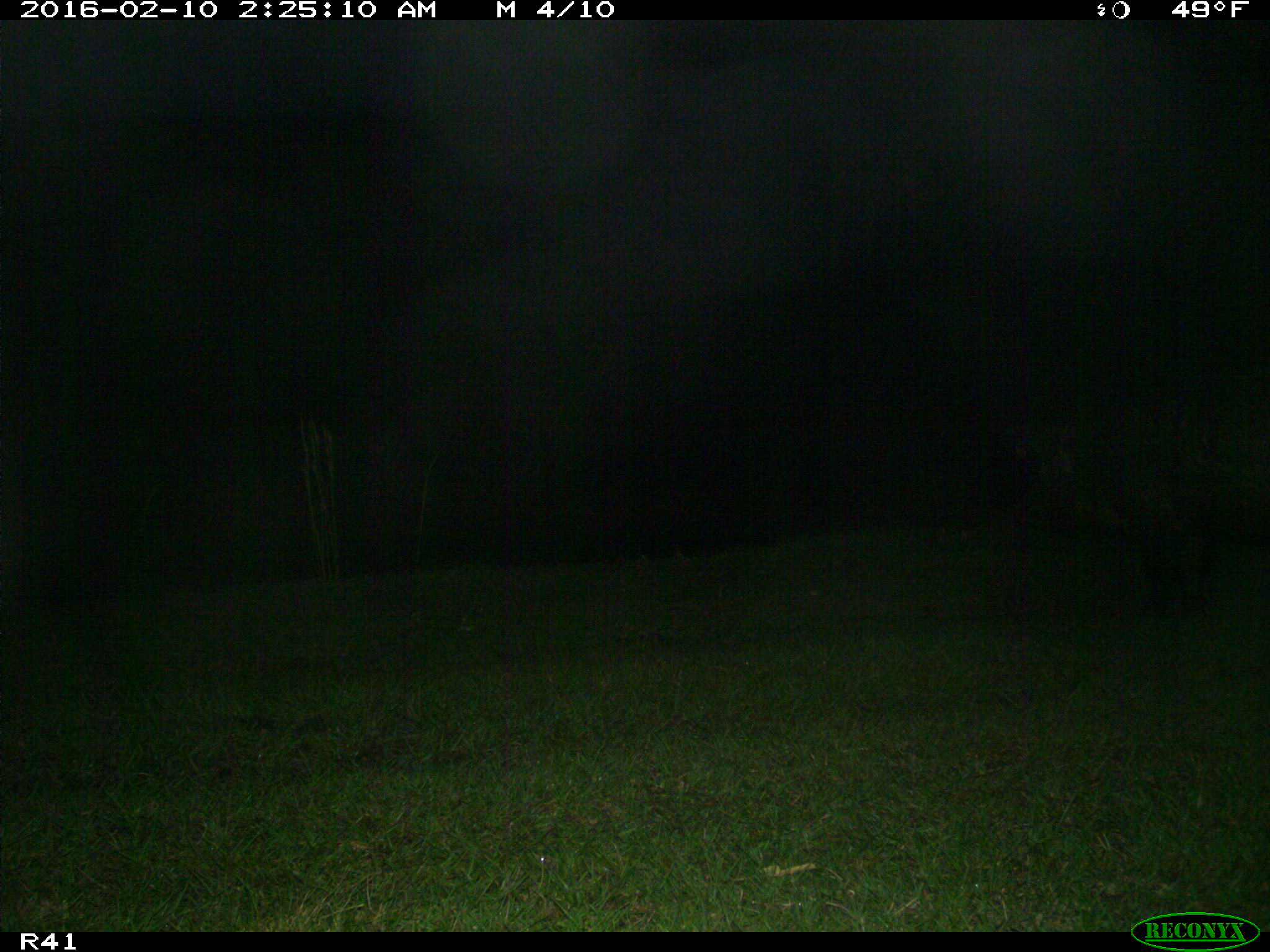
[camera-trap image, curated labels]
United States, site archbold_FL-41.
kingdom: Animalia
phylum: Chordata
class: Mammalia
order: Artiodactyla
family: Suidae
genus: Sus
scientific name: Sus scrofa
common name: wild boar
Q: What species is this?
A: Sus scrofa (wild boar).